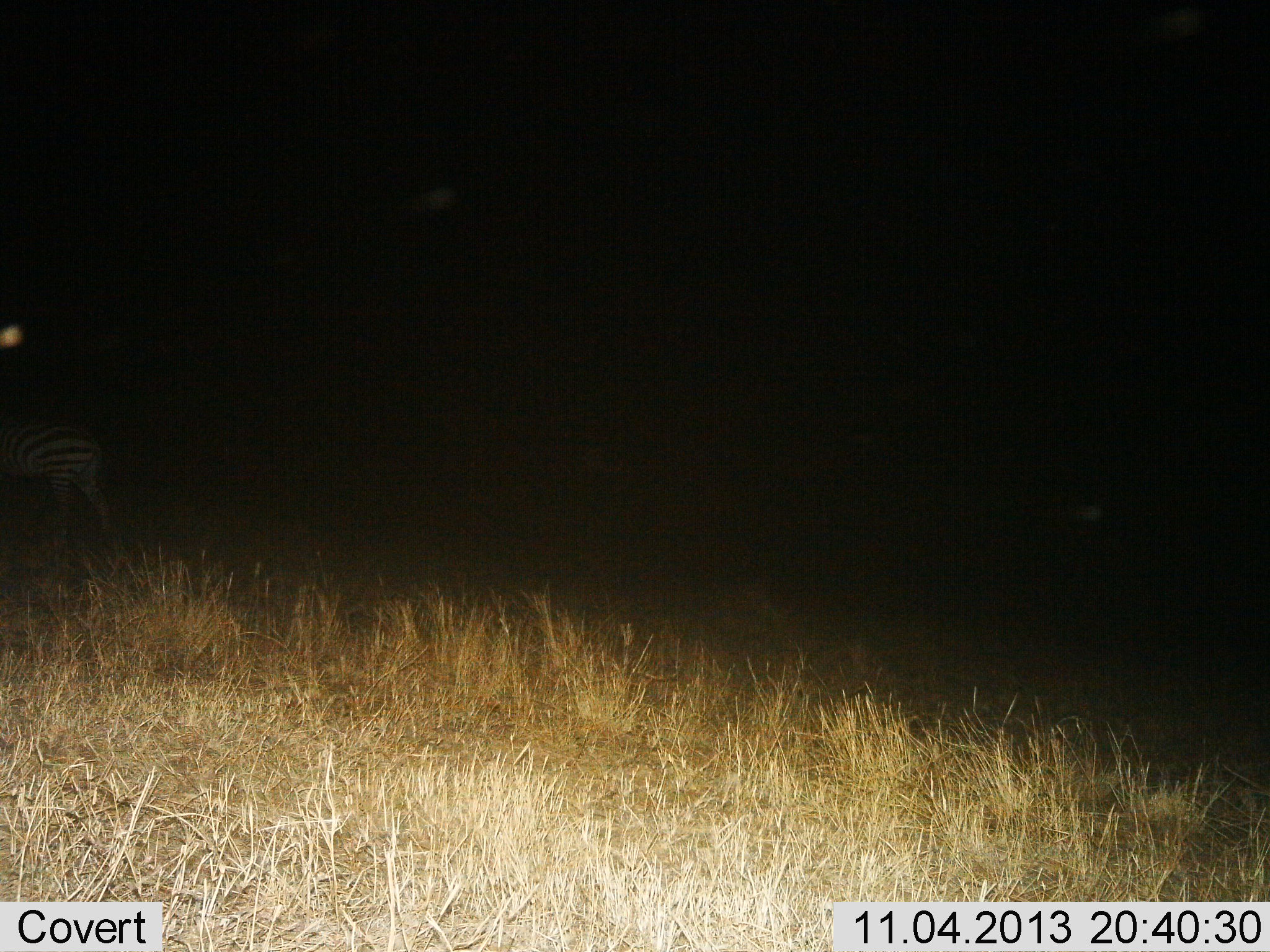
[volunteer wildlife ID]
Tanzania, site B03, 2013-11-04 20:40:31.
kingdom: Animalia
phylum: Chordata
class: Mammalia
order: Perissodactyla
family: Equidae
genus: Equus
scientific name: Equus quagga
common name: plains zebra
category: zebra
Zebra (plains zebra) (Equus quagga), count 1. Behavior (volunteer vote fractions): standing 30%, resting 0%, moving 70%, interacting 0%. Young present (vote fraction): 0%. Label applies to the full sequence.